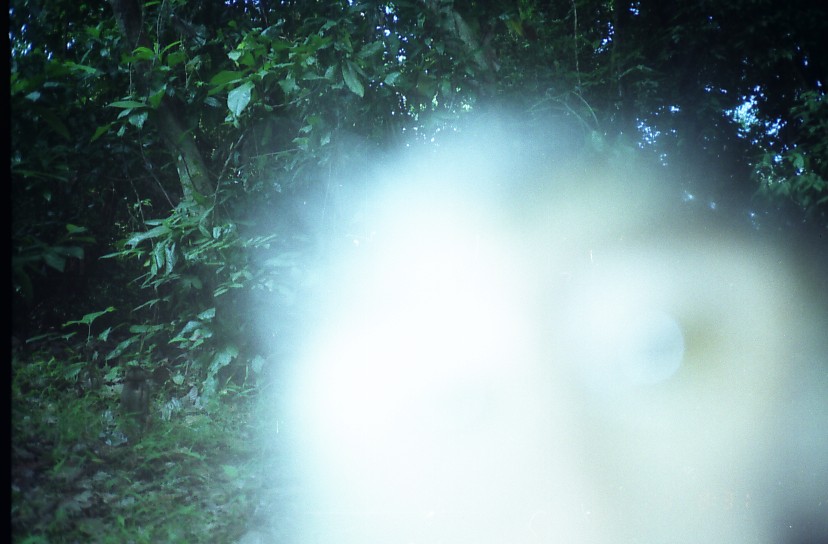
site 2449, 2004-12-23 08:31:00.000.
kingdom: Animalia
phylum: Chordata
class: Mammalia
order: Primates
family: Cercopithecidae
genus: Macaca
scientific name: Macaca nemestrina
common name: southern pig-tailed macaque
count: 1